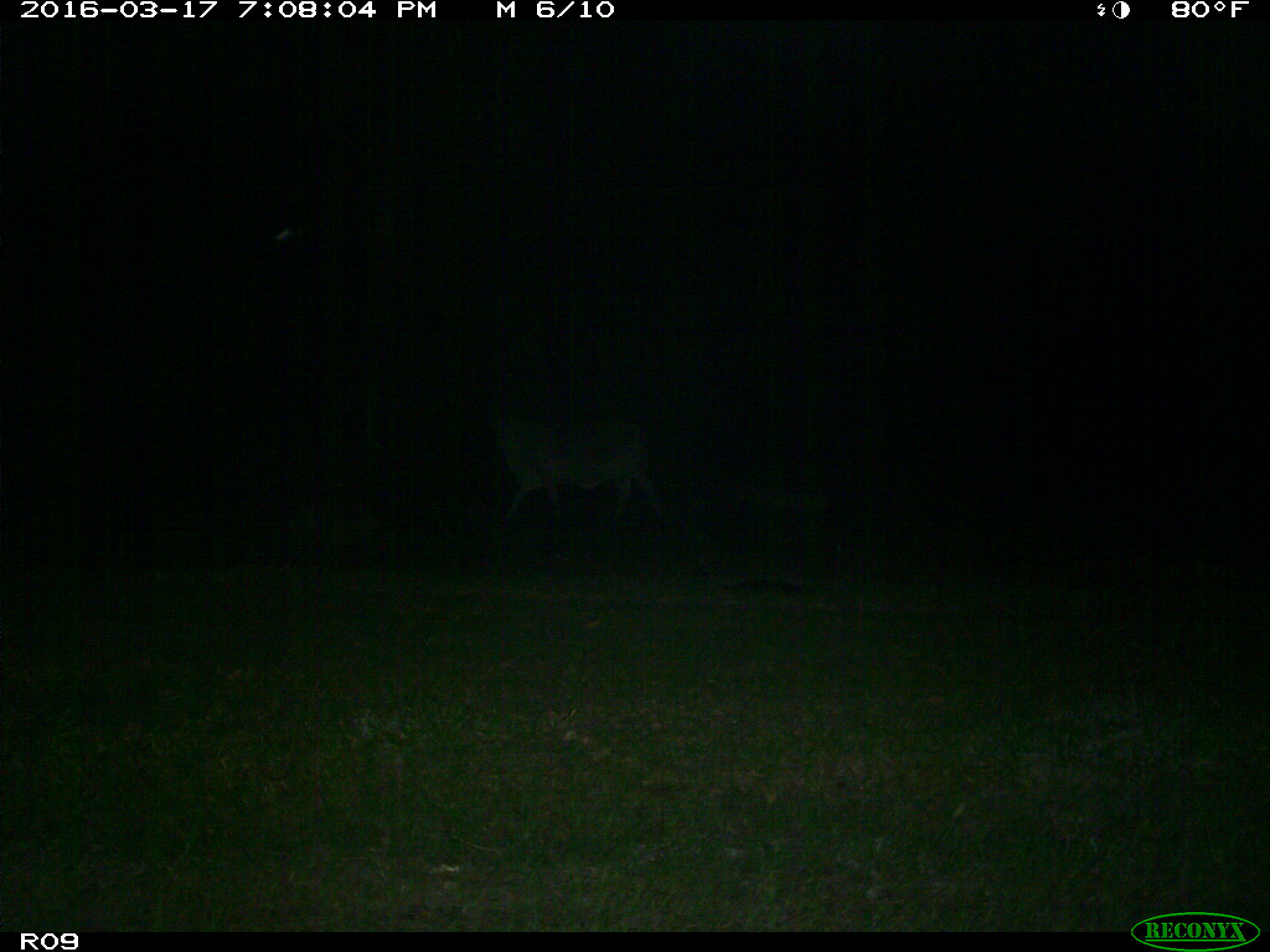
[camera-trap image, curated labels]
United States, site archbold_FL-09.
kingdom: Animalia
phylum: Chordata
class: Mammalia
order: Artiodactyla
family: Bovidae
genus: Bos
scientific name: Bos taurus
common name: domestic cow